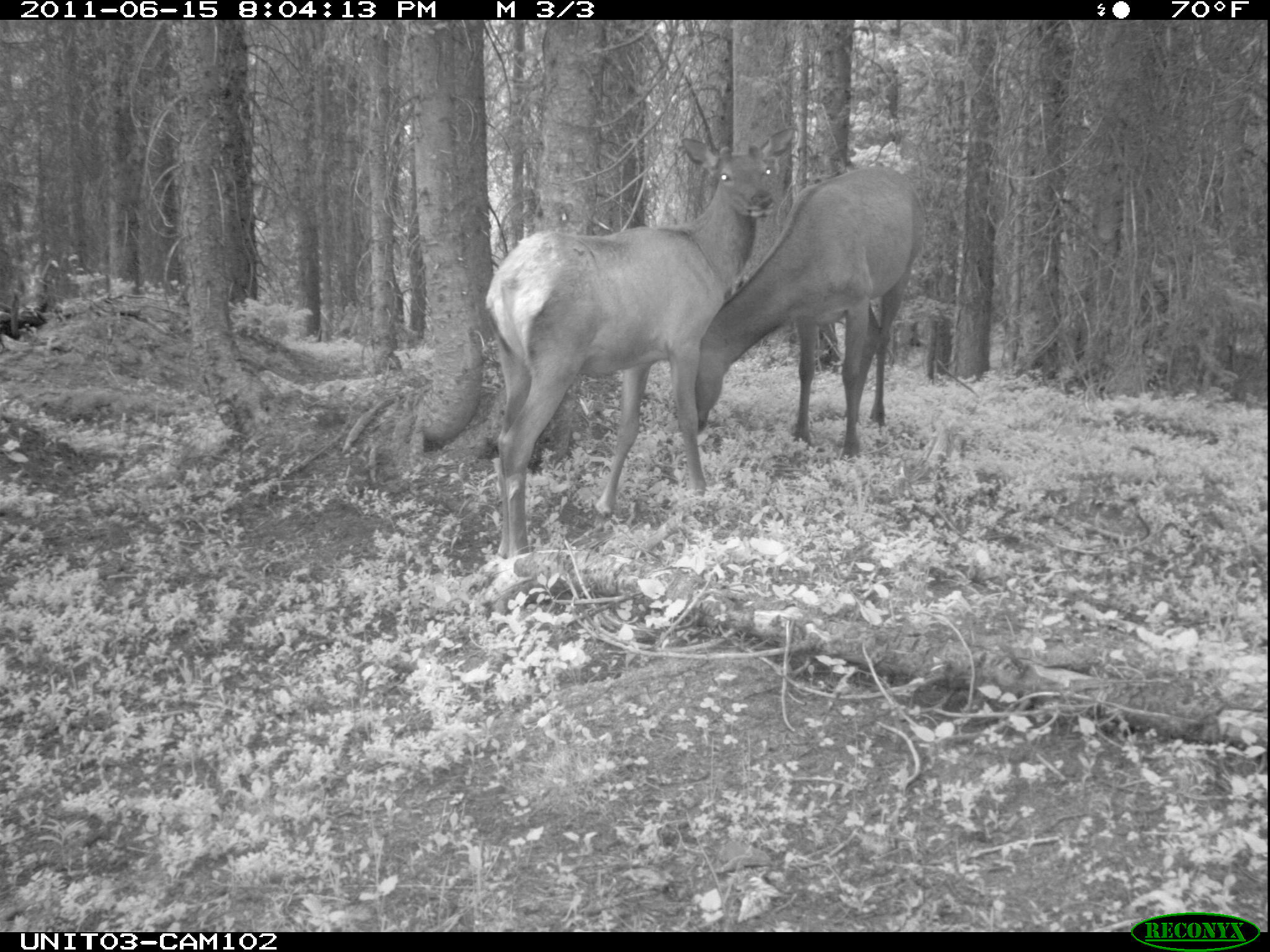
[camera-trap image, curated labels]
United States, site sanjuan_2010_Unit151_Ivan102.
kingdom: Animalia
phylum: Chordata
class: Mammalia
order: Artiodactyla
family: Cervidae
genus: Cervus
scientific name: Cervus elaphus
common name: red deer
Cervus elaphus (red deer).